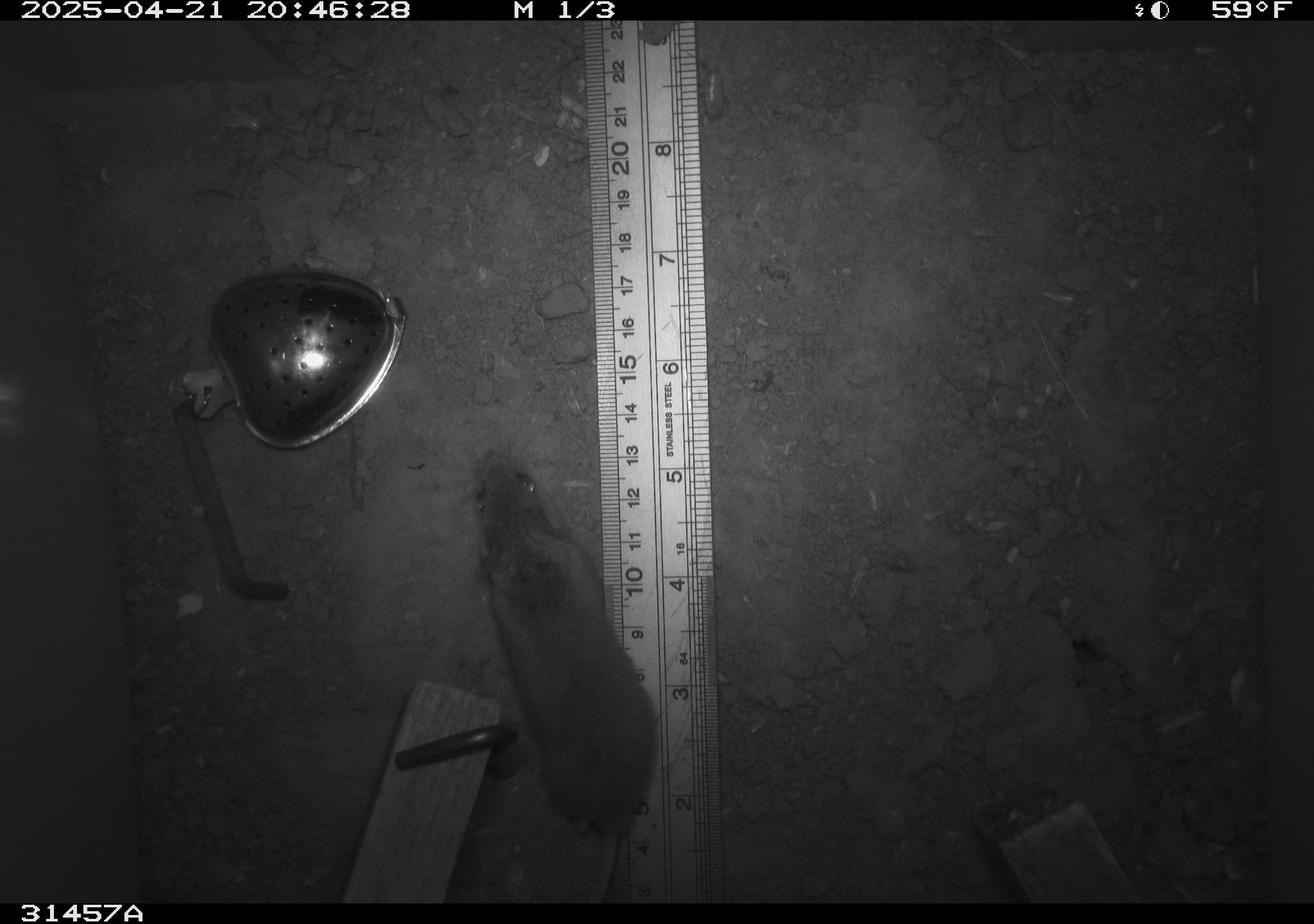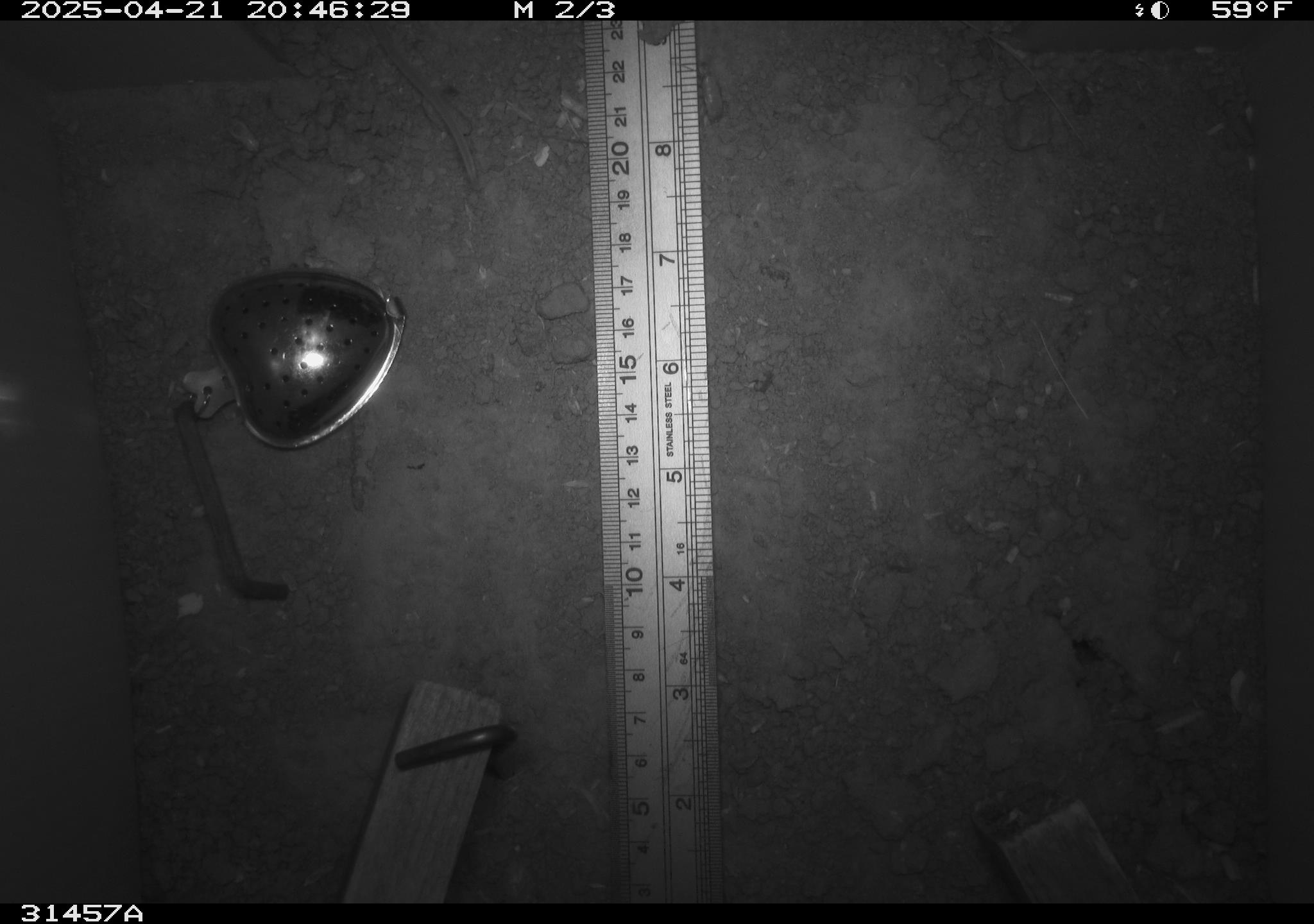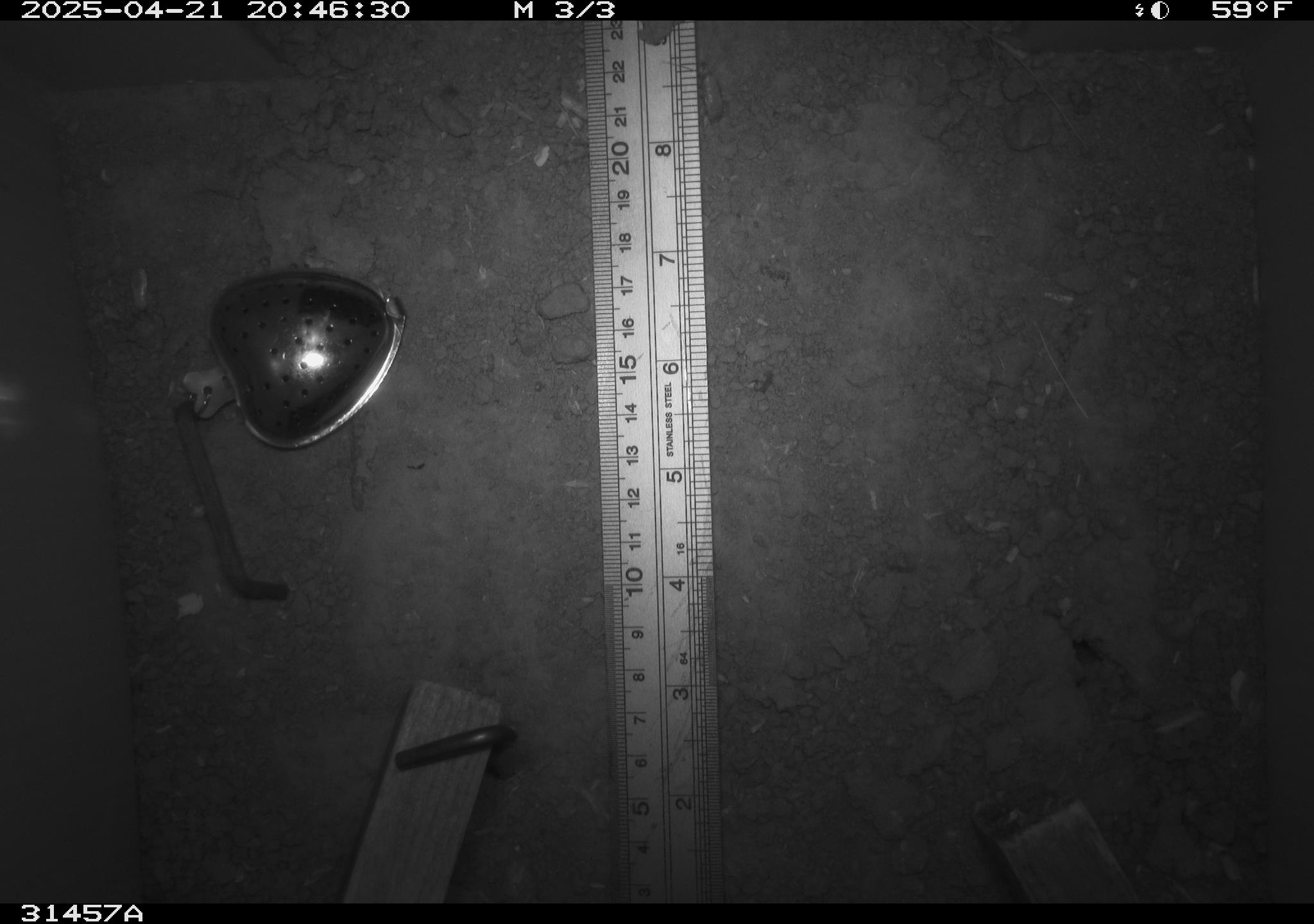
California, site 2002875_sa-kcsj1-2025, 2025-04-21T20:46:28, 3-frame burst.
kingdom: Animalia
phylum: Chordata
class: Mammalia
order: Rodentia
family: Muridae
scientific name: Muridae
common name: murids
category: muridae family